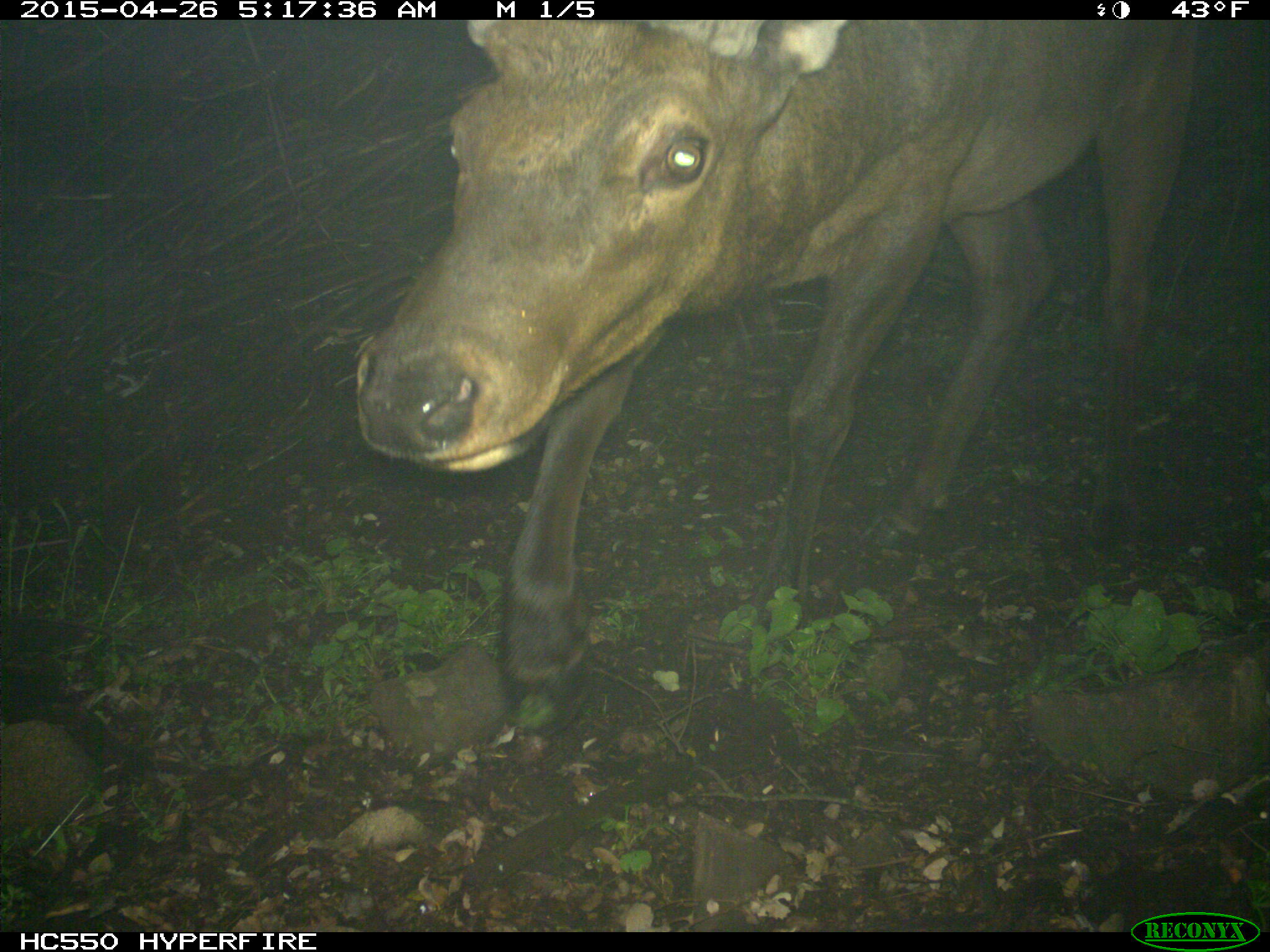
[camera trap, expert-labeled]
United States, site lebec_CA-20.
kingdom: Animalia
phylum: Chordata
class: Mammalia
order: Artiodactyla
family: Cervidae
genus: Cervus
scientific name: Cervus canadensis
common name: elk